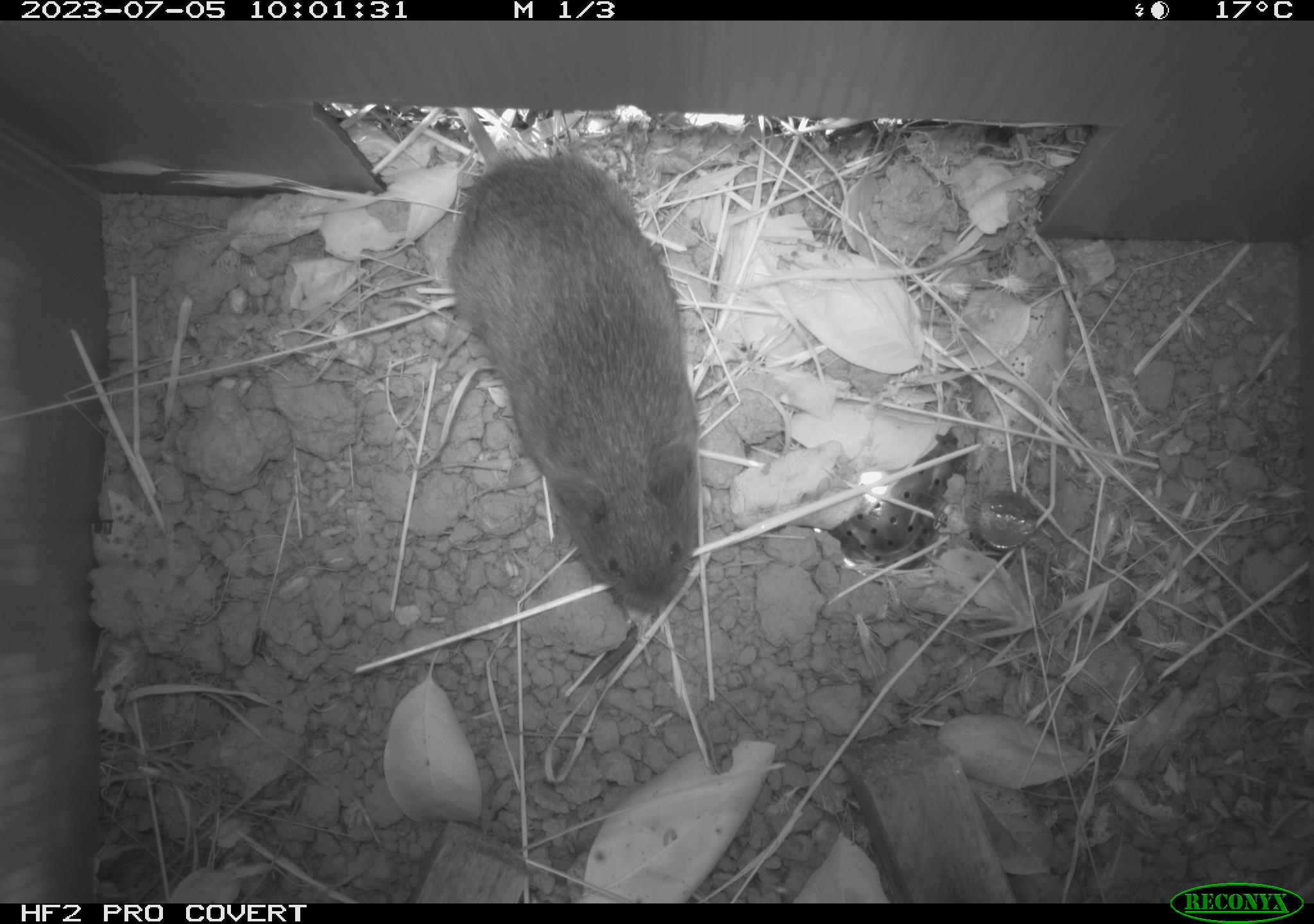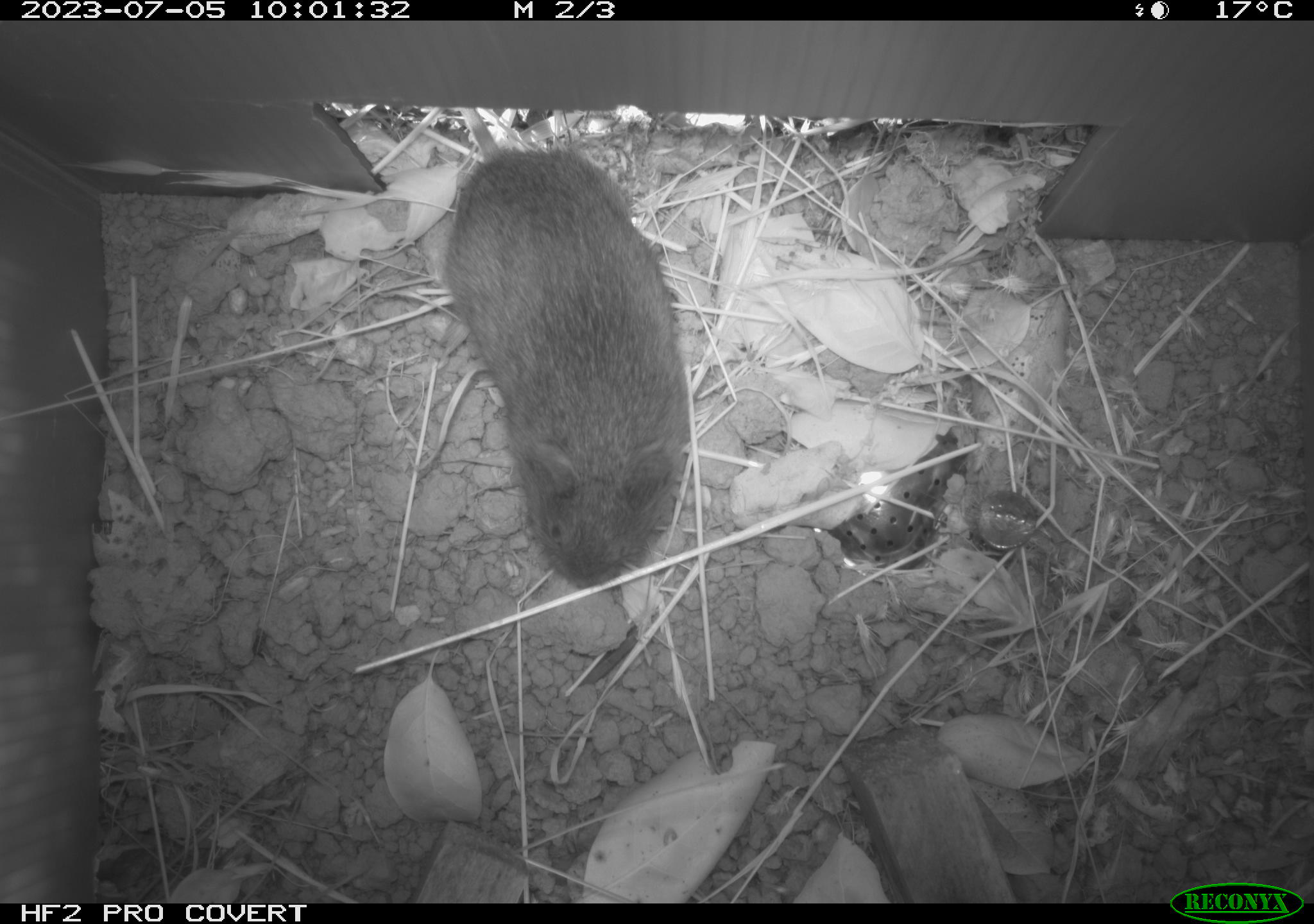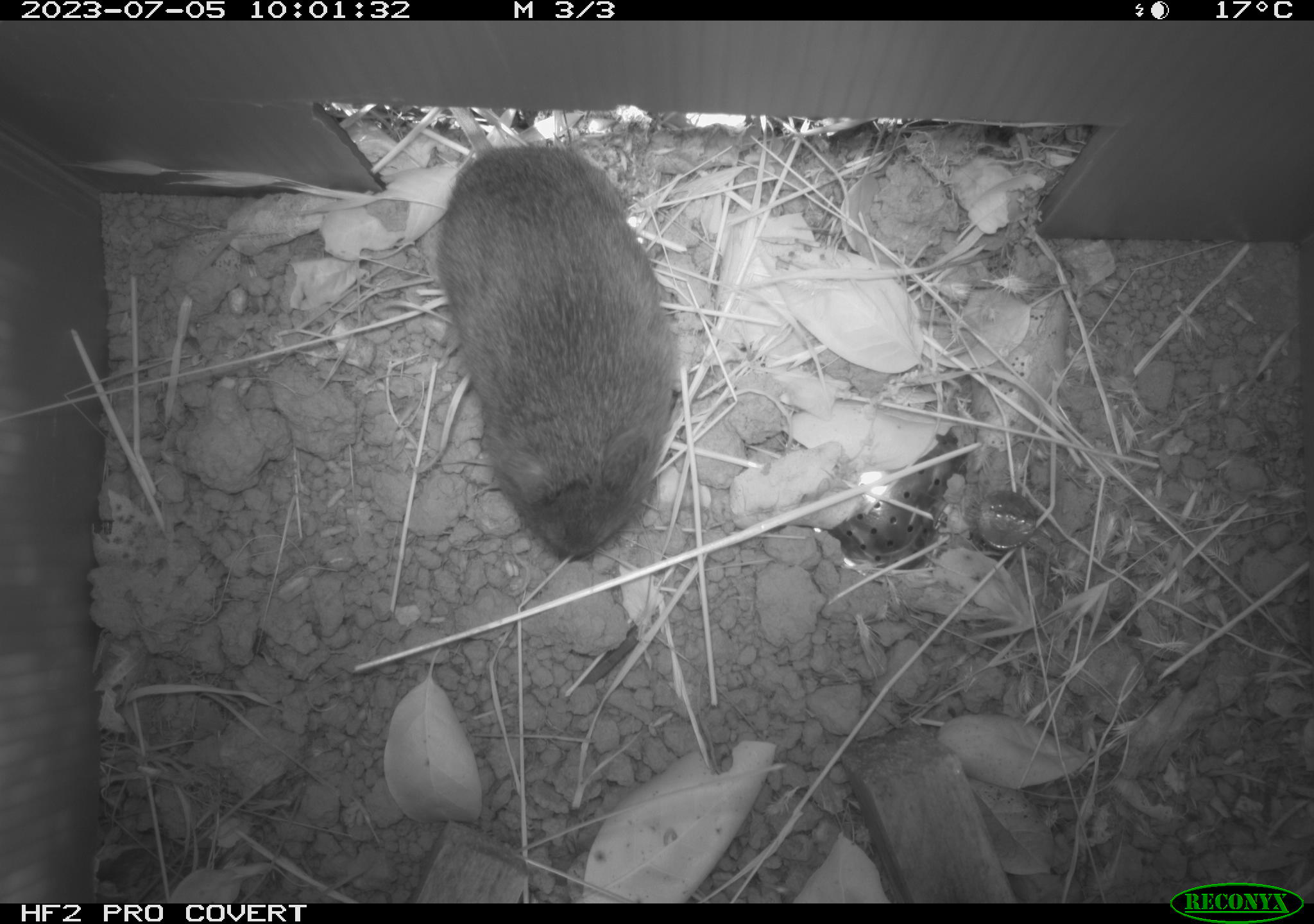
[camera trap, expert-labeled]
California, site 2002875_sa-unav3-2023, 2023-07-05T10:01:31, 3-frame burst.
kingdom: Animalia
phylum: Chordata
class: Mammalia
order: Rodentia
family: Cricetidae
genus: Microtus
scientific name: Microtus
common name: meadow vole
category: microtus species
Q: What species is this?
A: Microtus species (meadow vole) (Microtus).